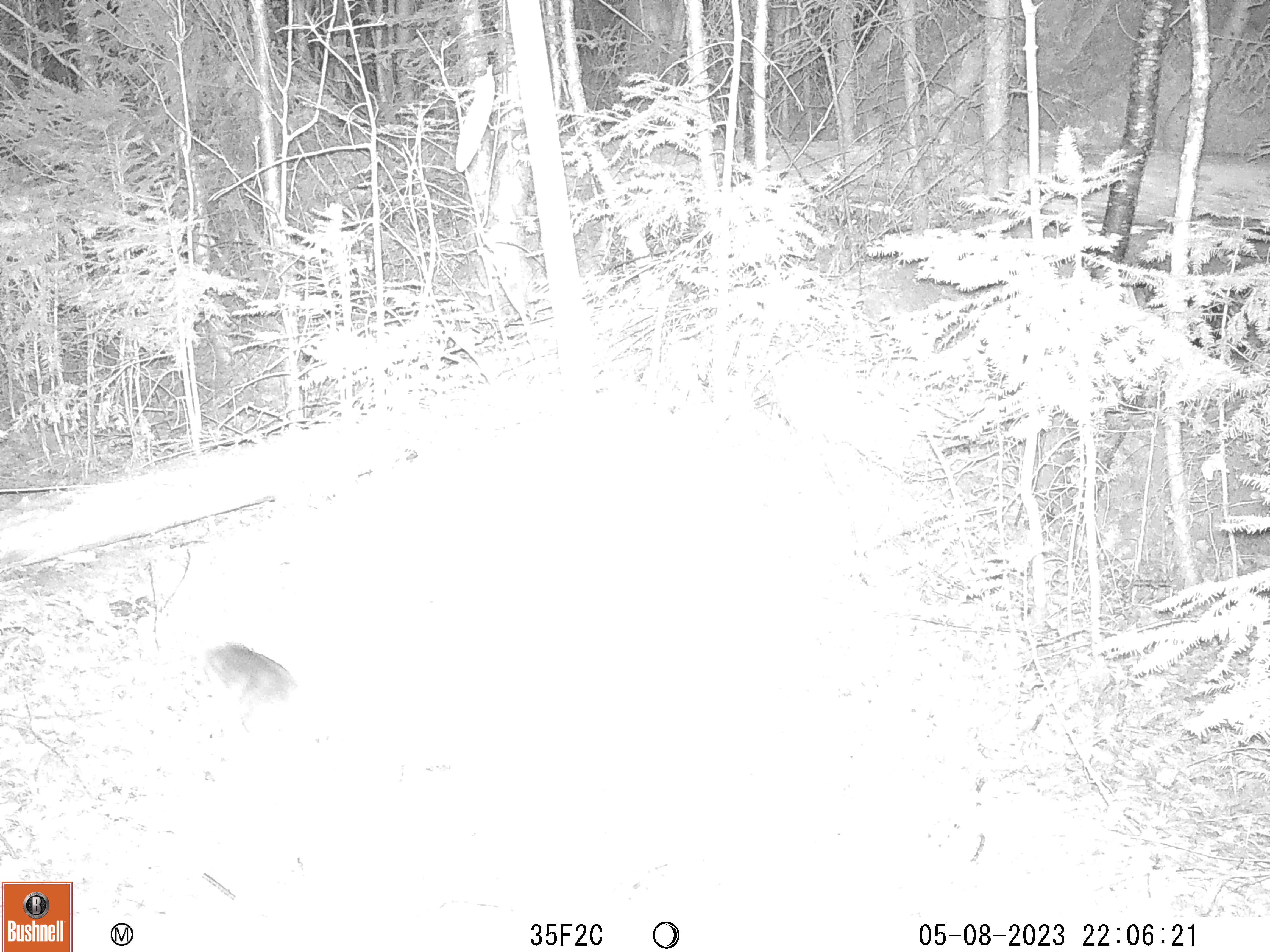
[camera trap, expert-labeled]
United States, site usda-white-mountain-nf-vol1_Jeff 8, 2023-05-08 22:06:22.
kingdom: Animalia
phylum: Chordata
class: Mammalia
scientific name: Mammalia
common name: mammal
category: mammal sp.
Mammal sp. (mammal) (Mammalia).